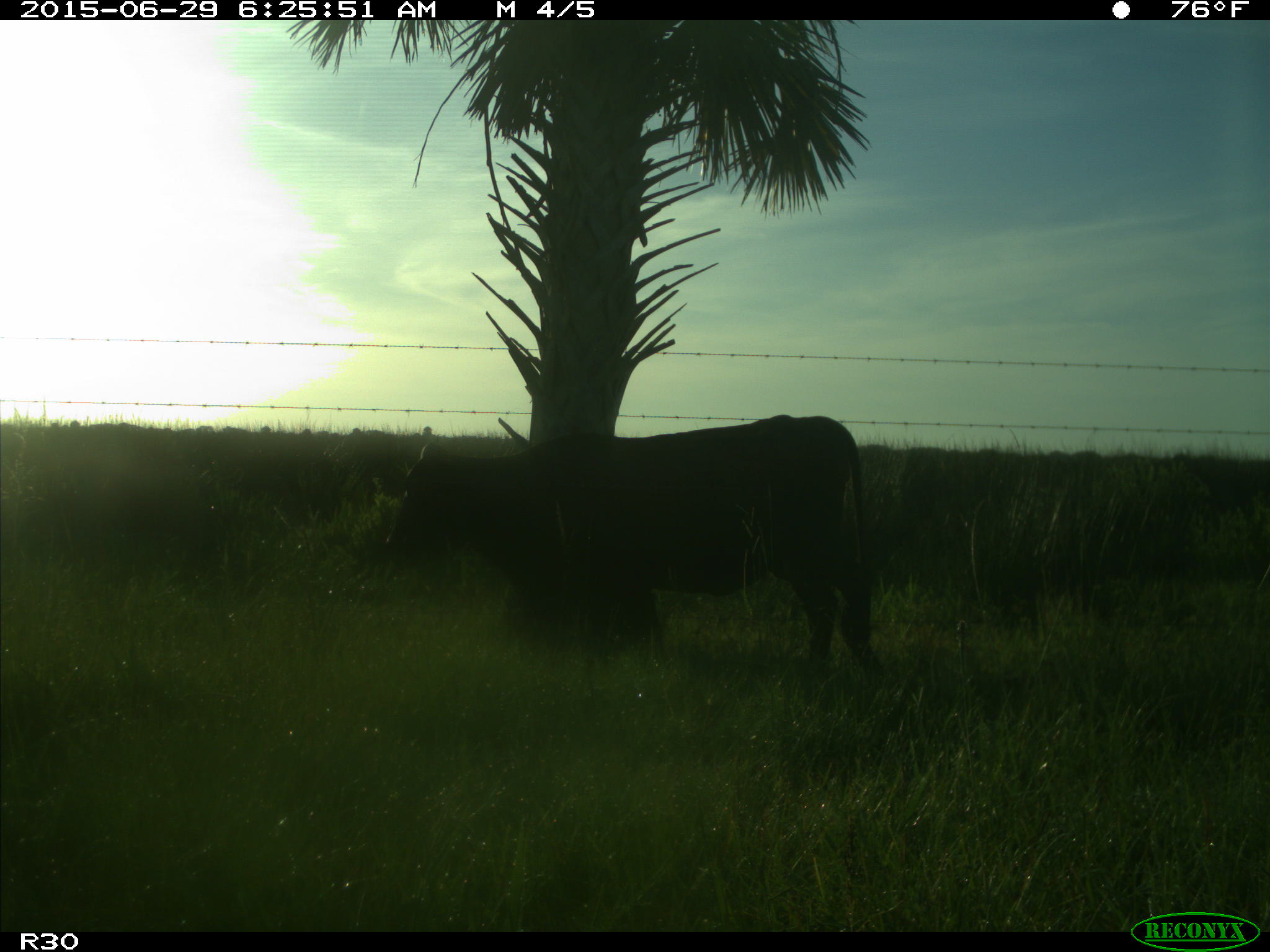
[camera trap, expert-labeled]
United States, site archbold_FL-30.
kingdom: Animalia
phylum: Chordata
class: Mammalia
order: Artiodactyla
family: Bovidae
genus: Bos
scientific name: Bos taurus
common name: domestic cow